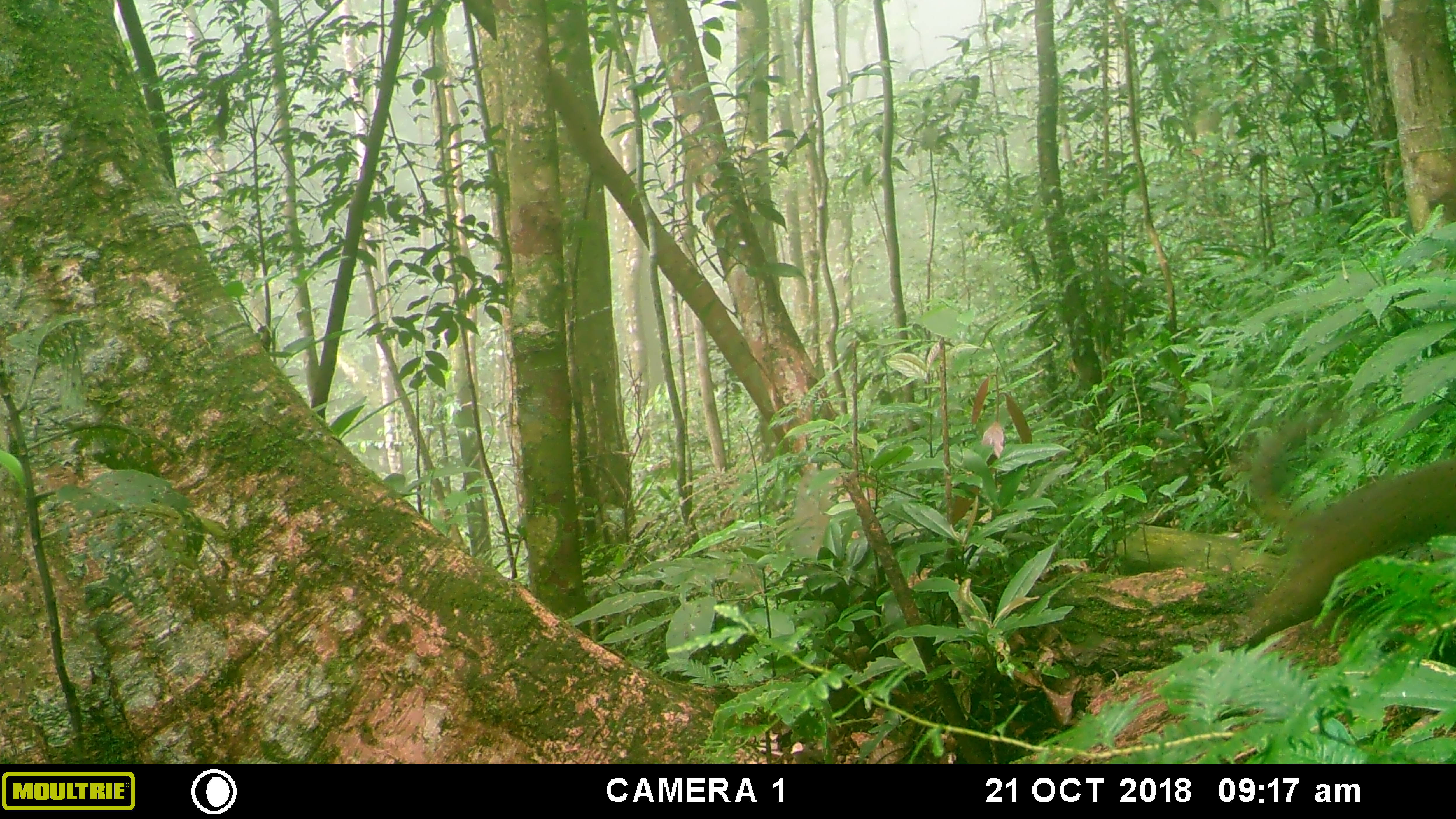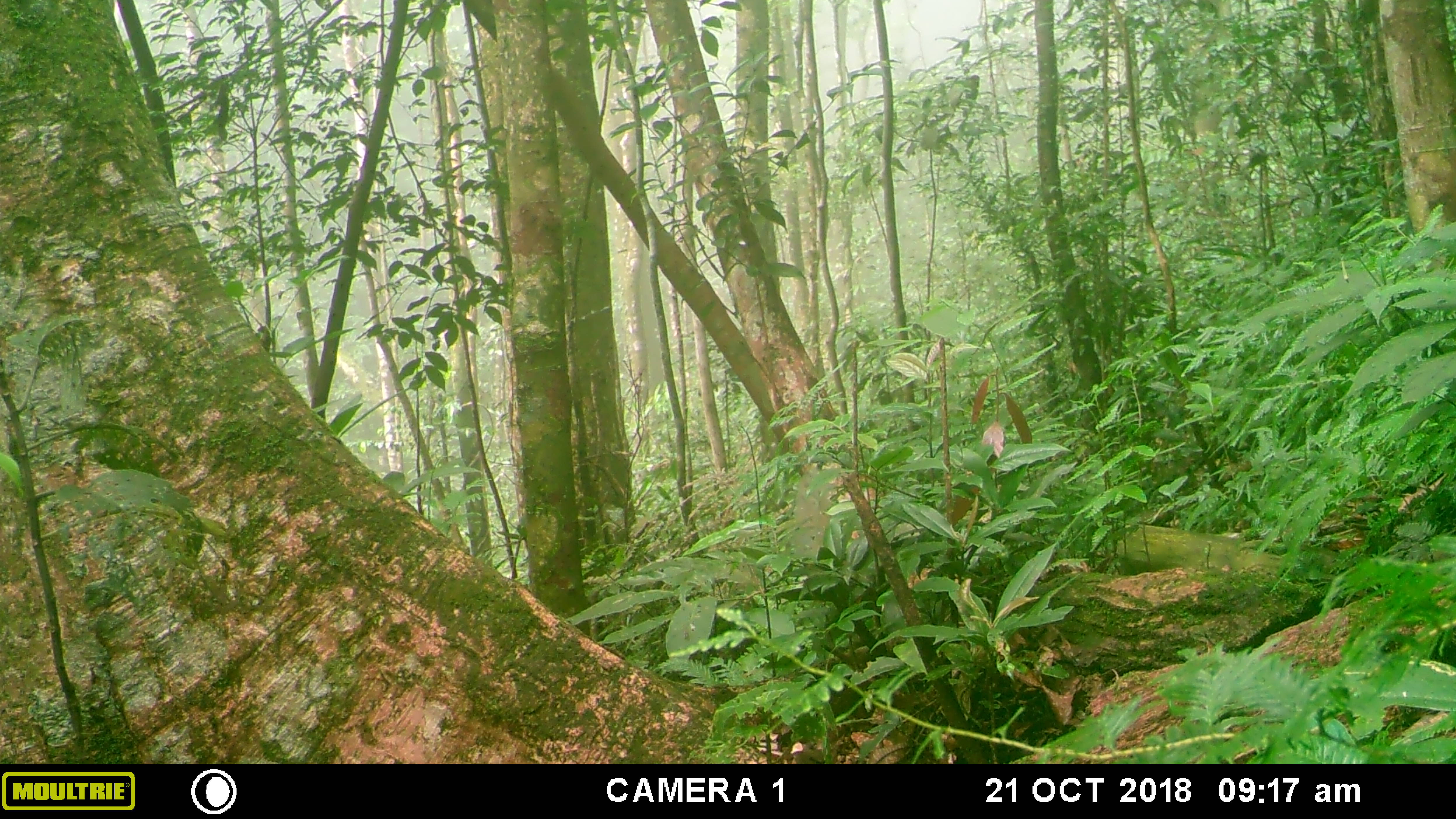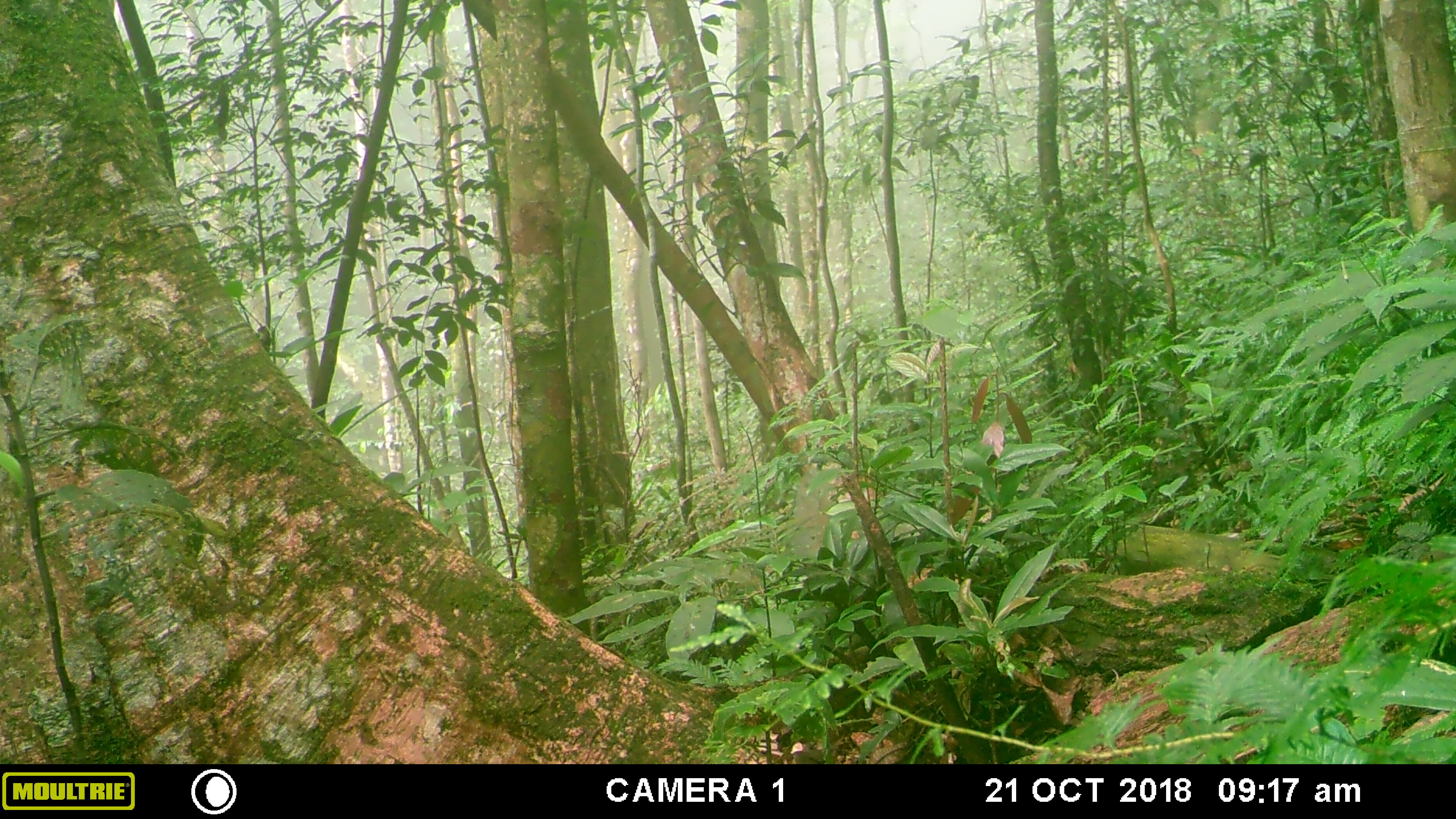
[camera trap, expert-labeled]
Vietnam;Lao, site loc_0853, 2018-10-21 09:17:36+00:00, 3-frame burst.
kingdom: Animalia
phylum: Chordata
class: Mammalia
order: Scandentia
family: Tupaiidae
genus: Tupaia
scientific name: Tupaia belangeri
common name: northern treeshrew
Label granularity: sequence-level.